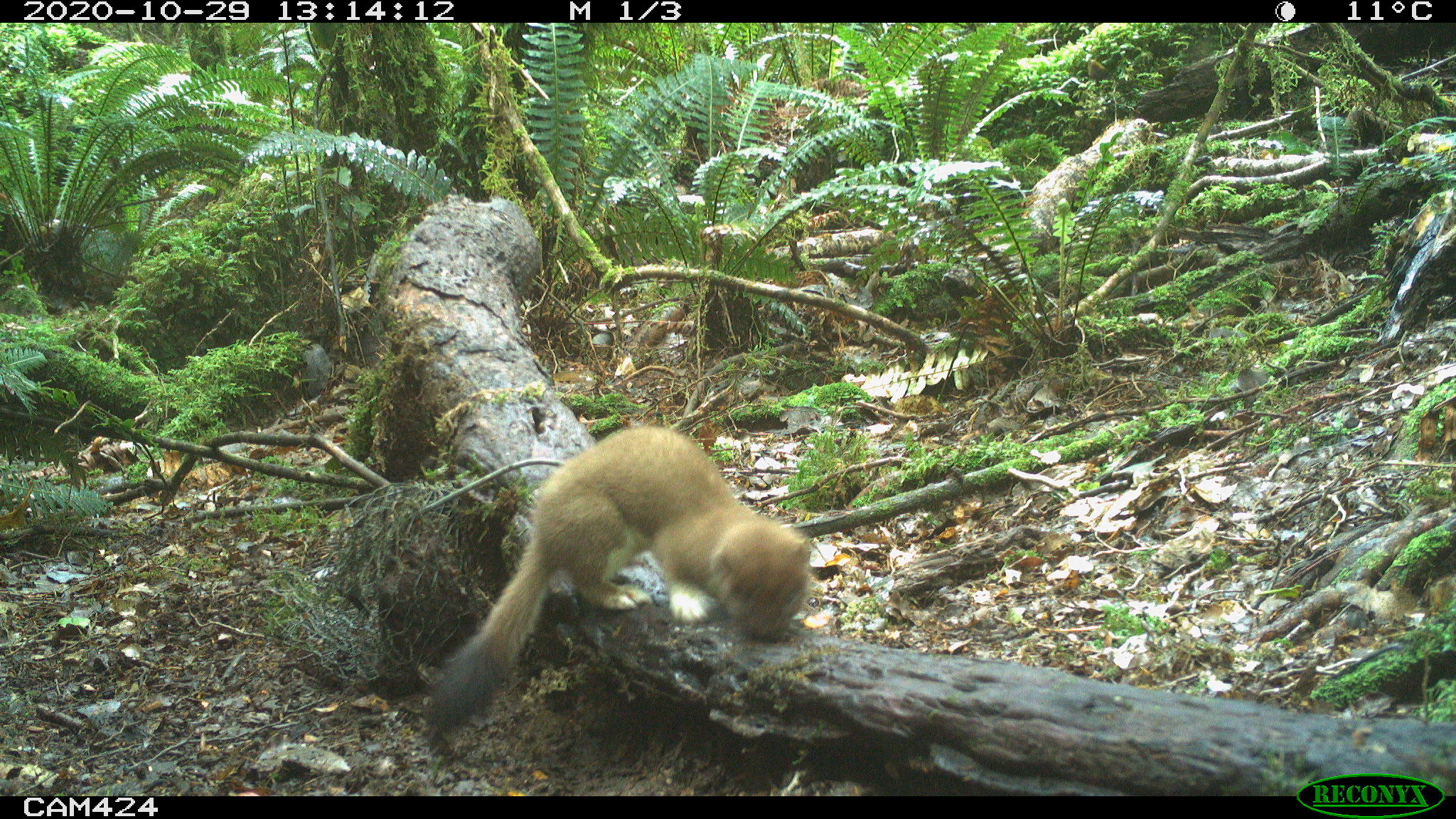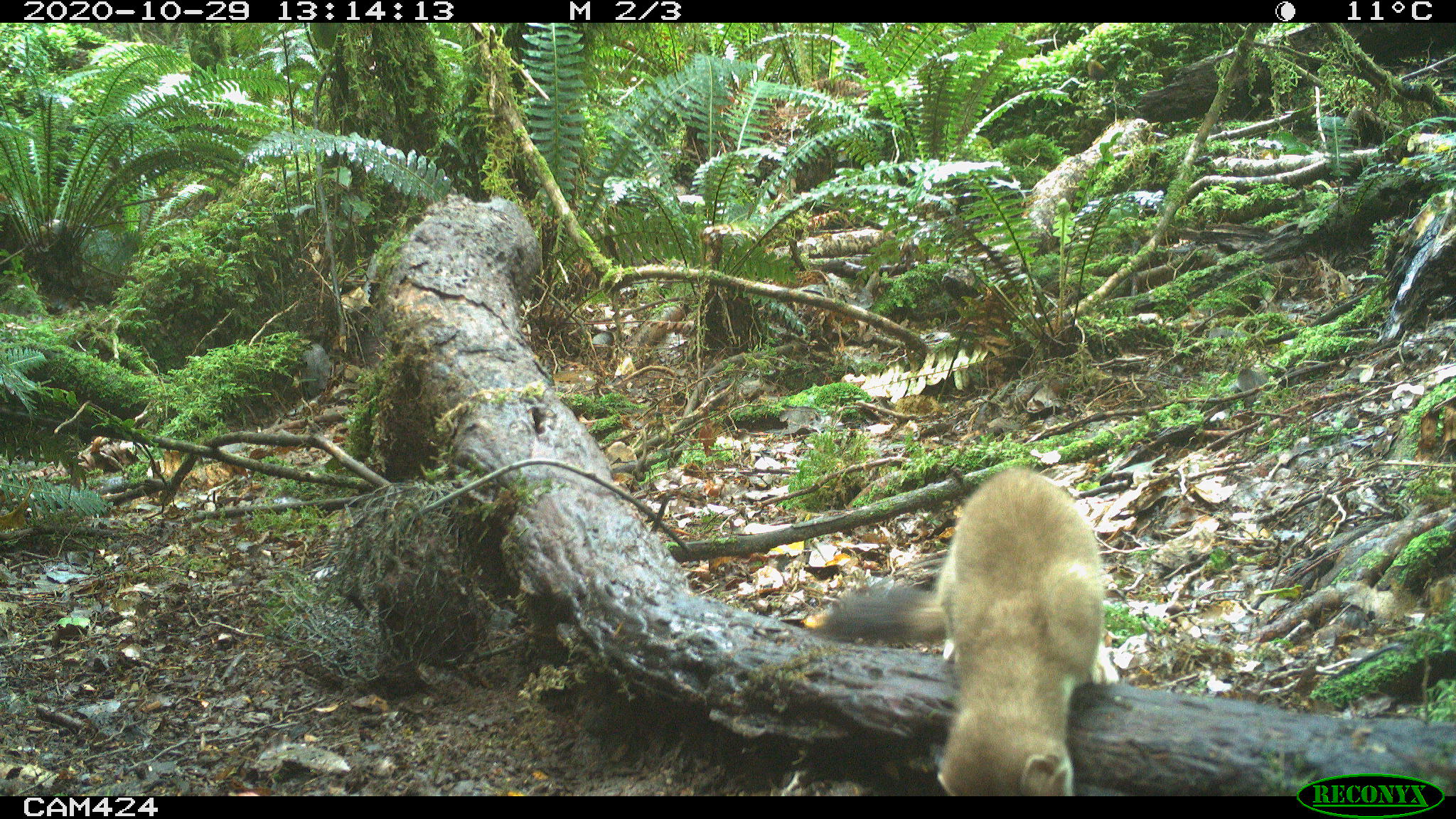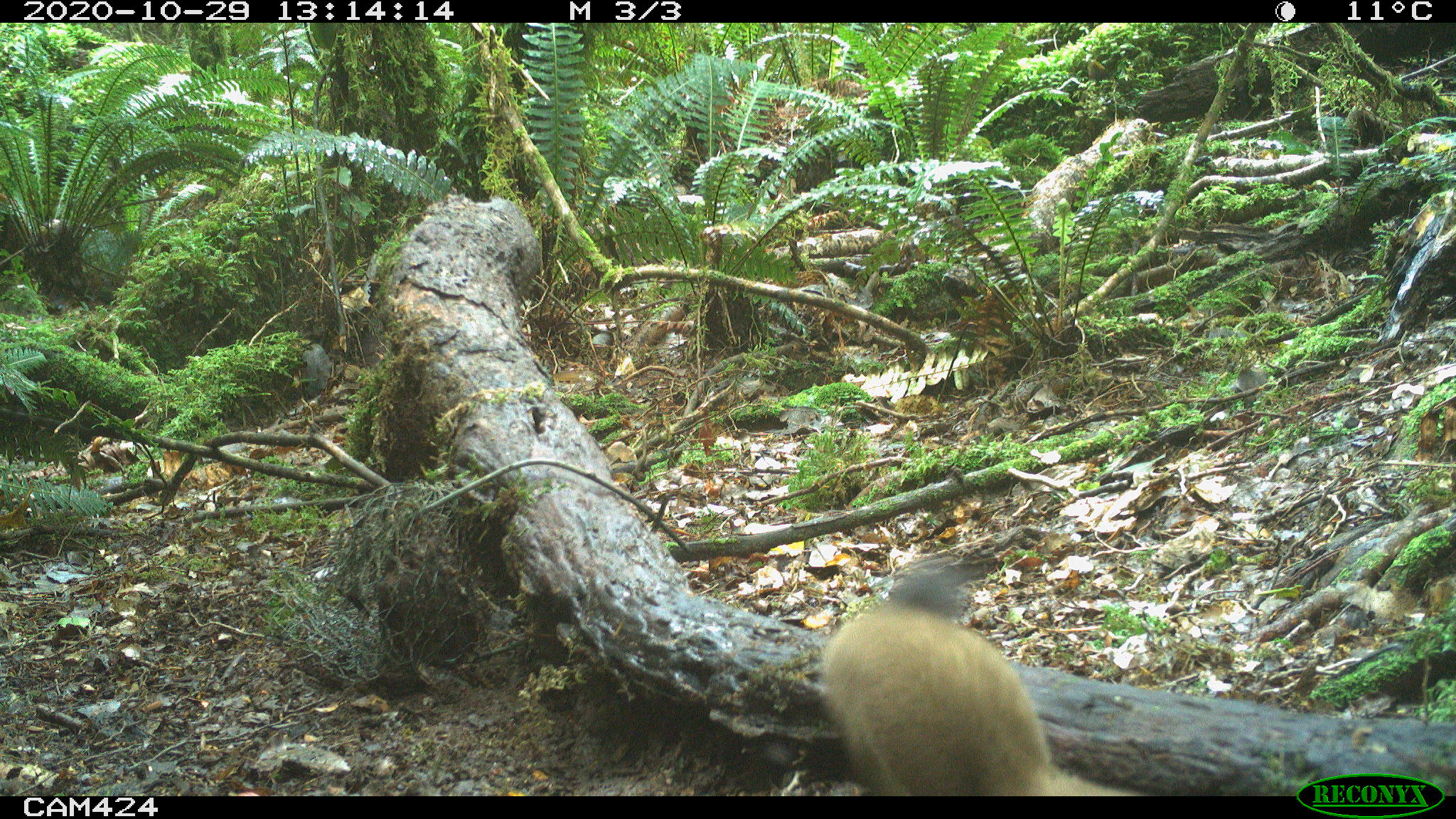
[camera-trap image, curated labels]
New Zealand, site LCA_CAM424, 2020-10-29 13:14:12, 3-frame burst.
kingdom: Animalia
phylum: Chordata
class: Mammalia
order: Carnivora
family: Mustelidae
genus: Mustela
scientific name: Mustela erminea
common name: stoat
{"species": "stoat (Mustela erminea)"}